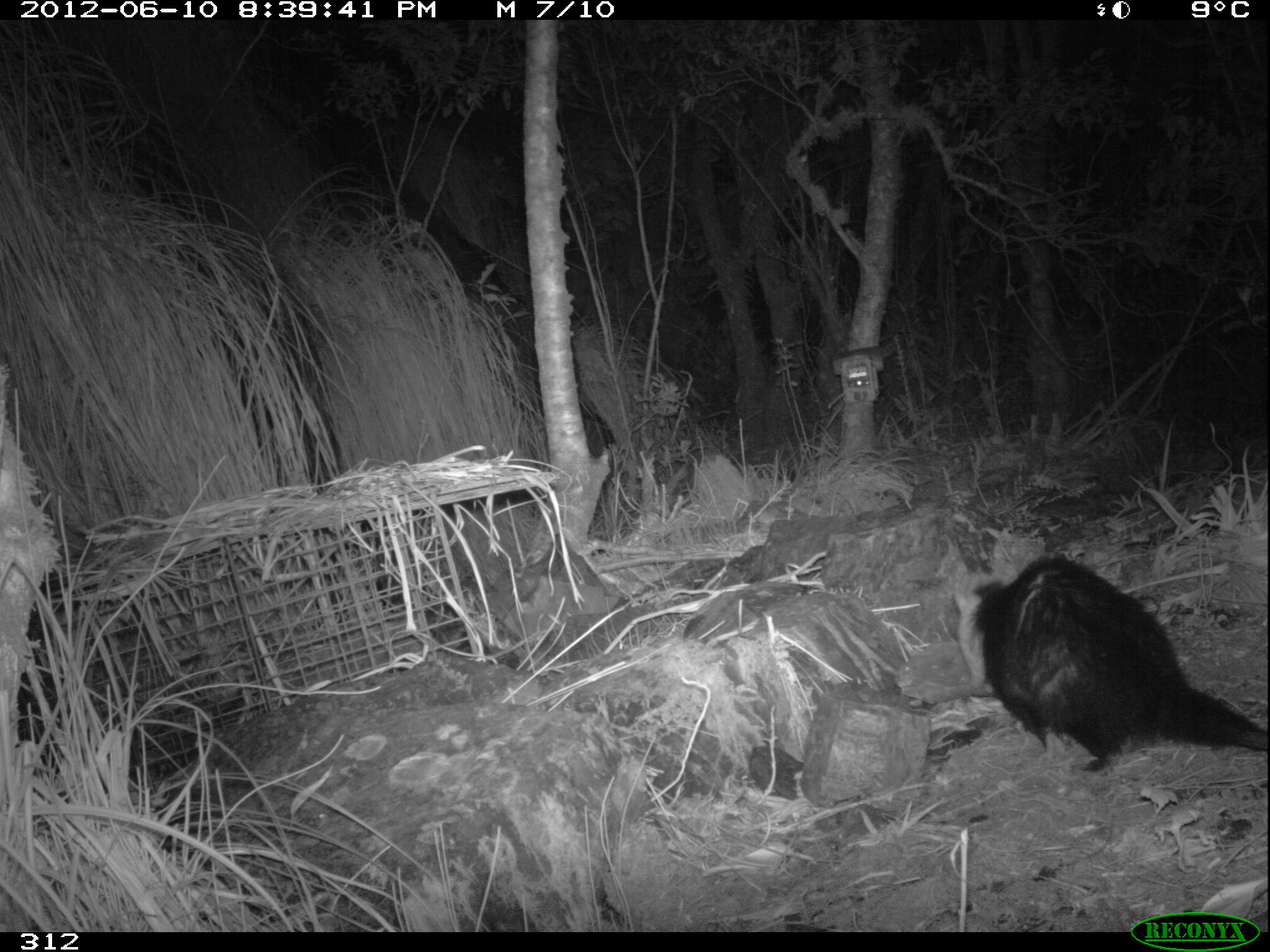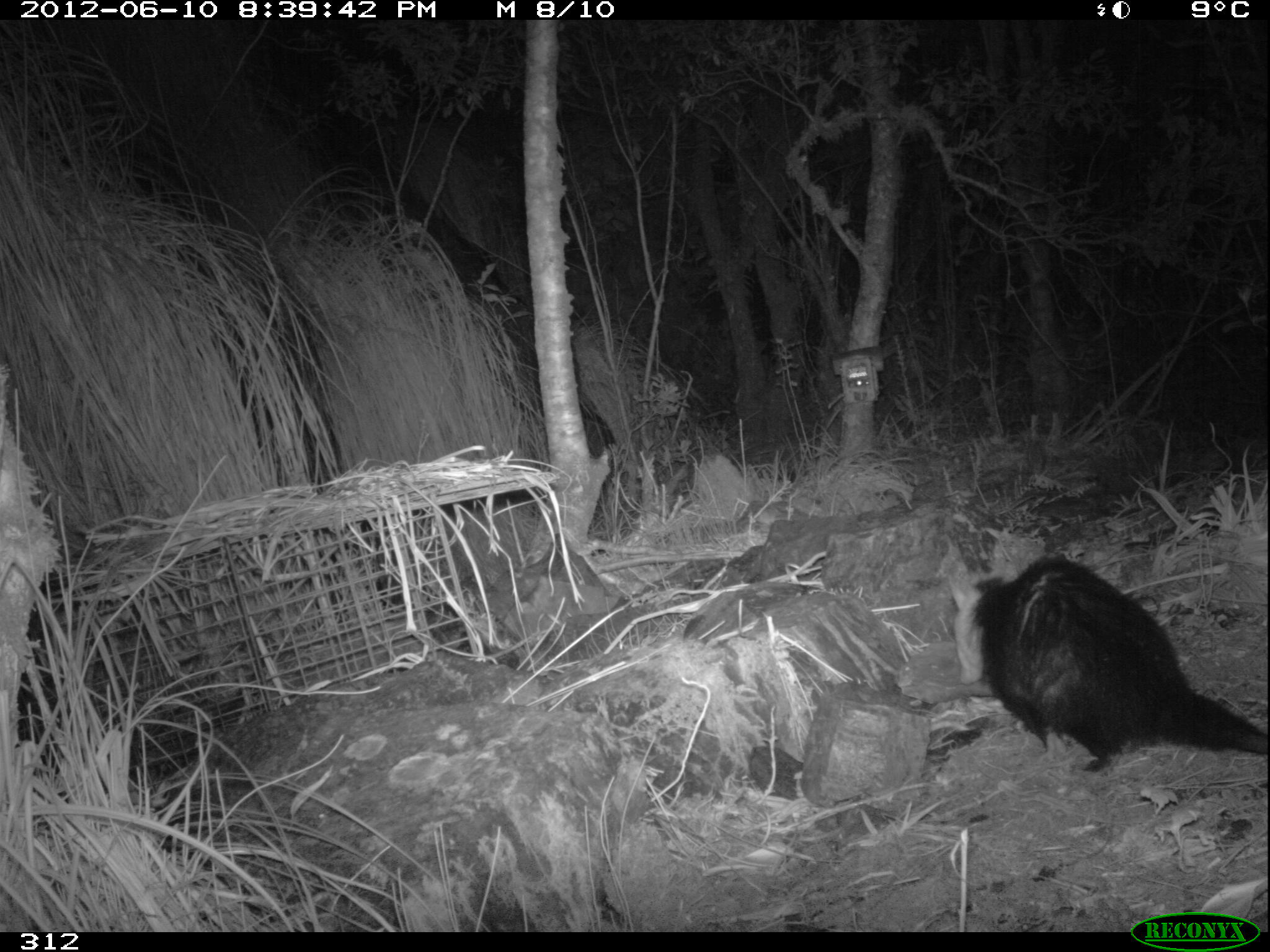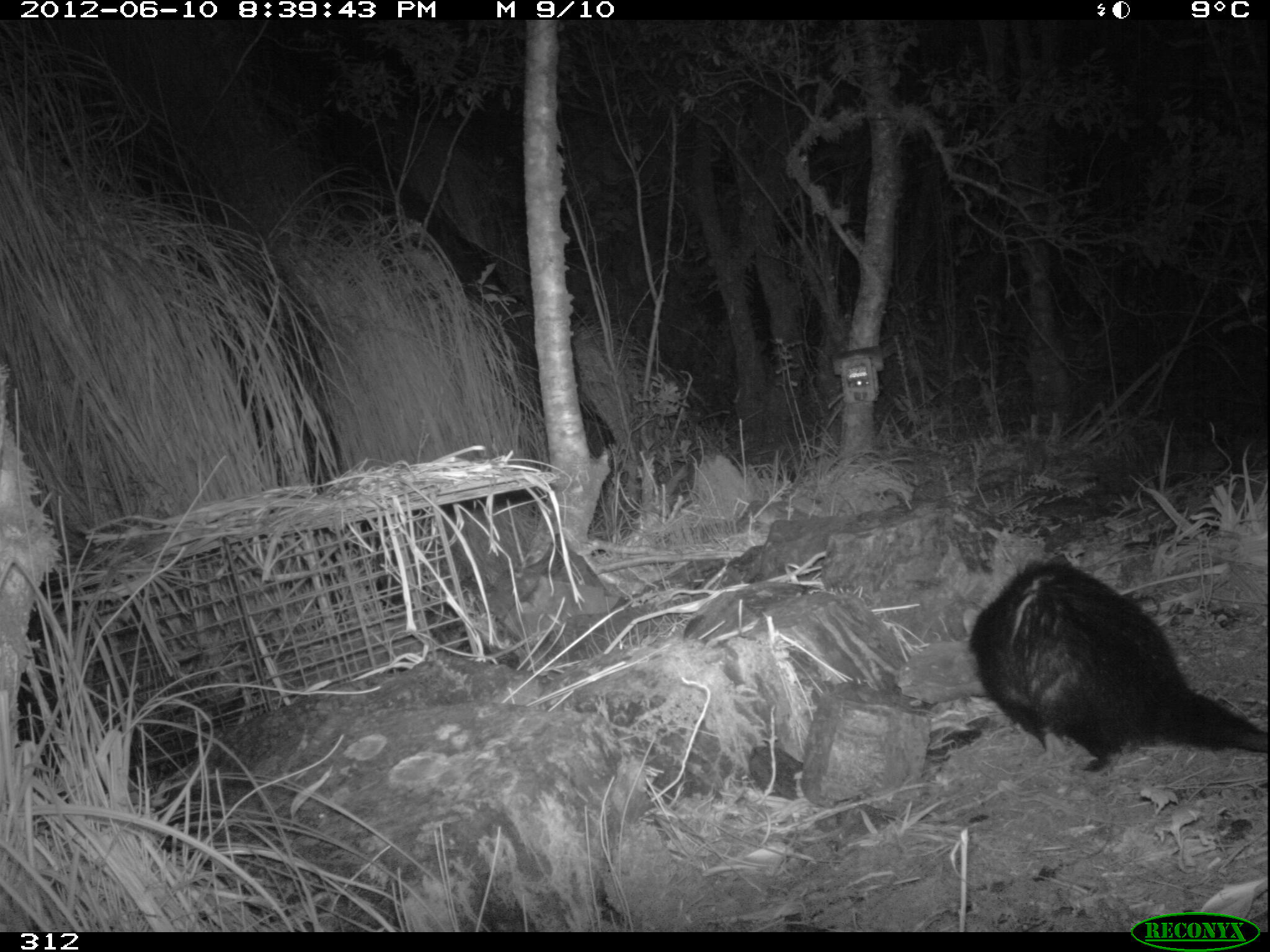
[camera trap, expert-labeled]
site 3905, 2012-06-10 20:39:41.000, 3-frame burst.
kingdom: Animalia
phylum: Chordata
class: Mammalia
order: Didelphimorphia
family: Didelphidae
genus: Didelphis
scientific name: Didelphis pernigra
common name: andean white-eared opossum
Didelphis pernigra (andean white-eared opossum).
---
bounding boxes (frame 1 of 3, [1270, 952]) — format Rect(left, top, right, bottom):
didelphis pernigra: Rect(950, 554, 1270, 776)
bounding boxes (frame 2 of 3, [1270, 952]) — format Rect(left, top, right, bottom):
didelphis pernigra: Rect(951, 554, 1270, 770)